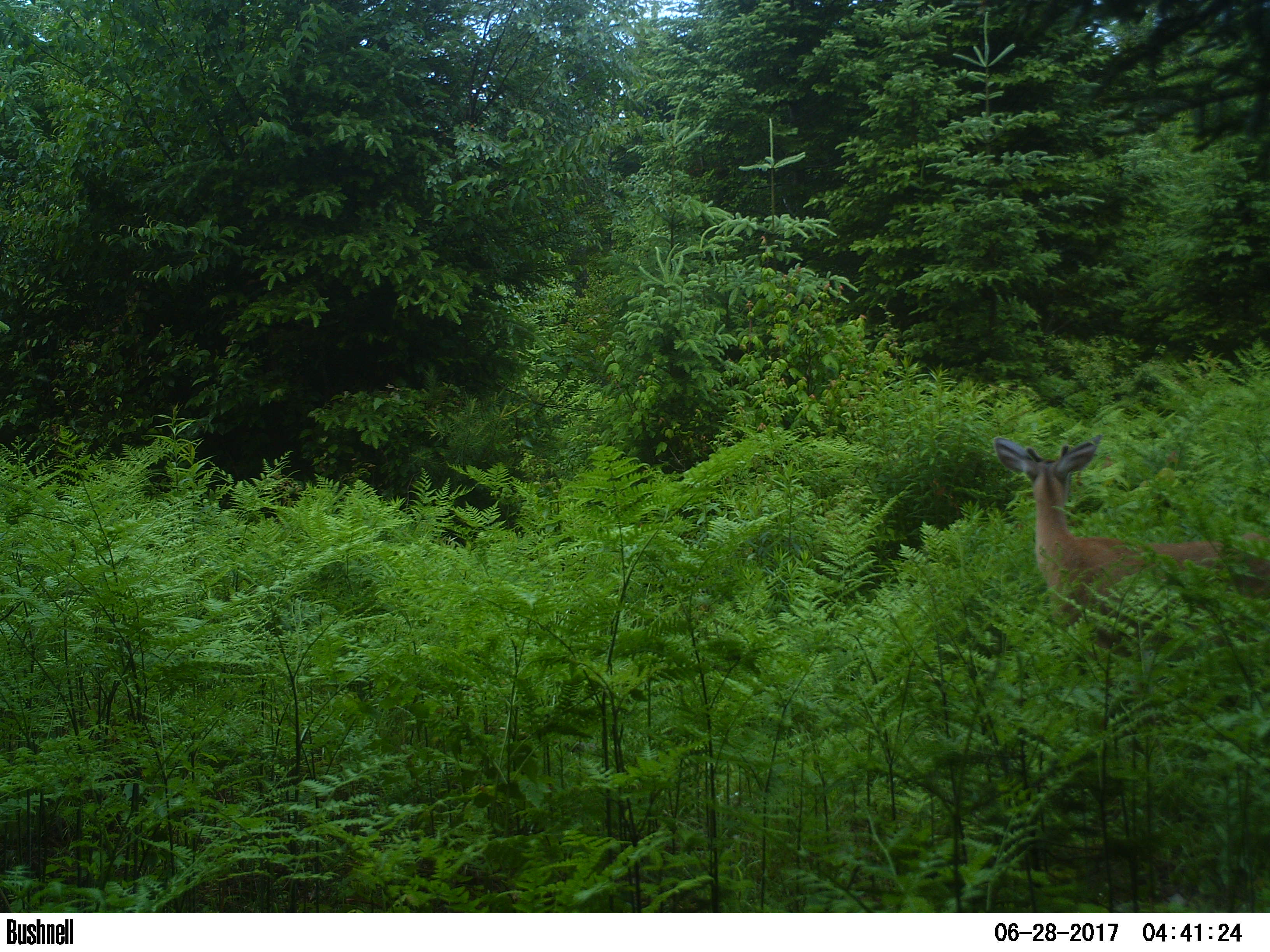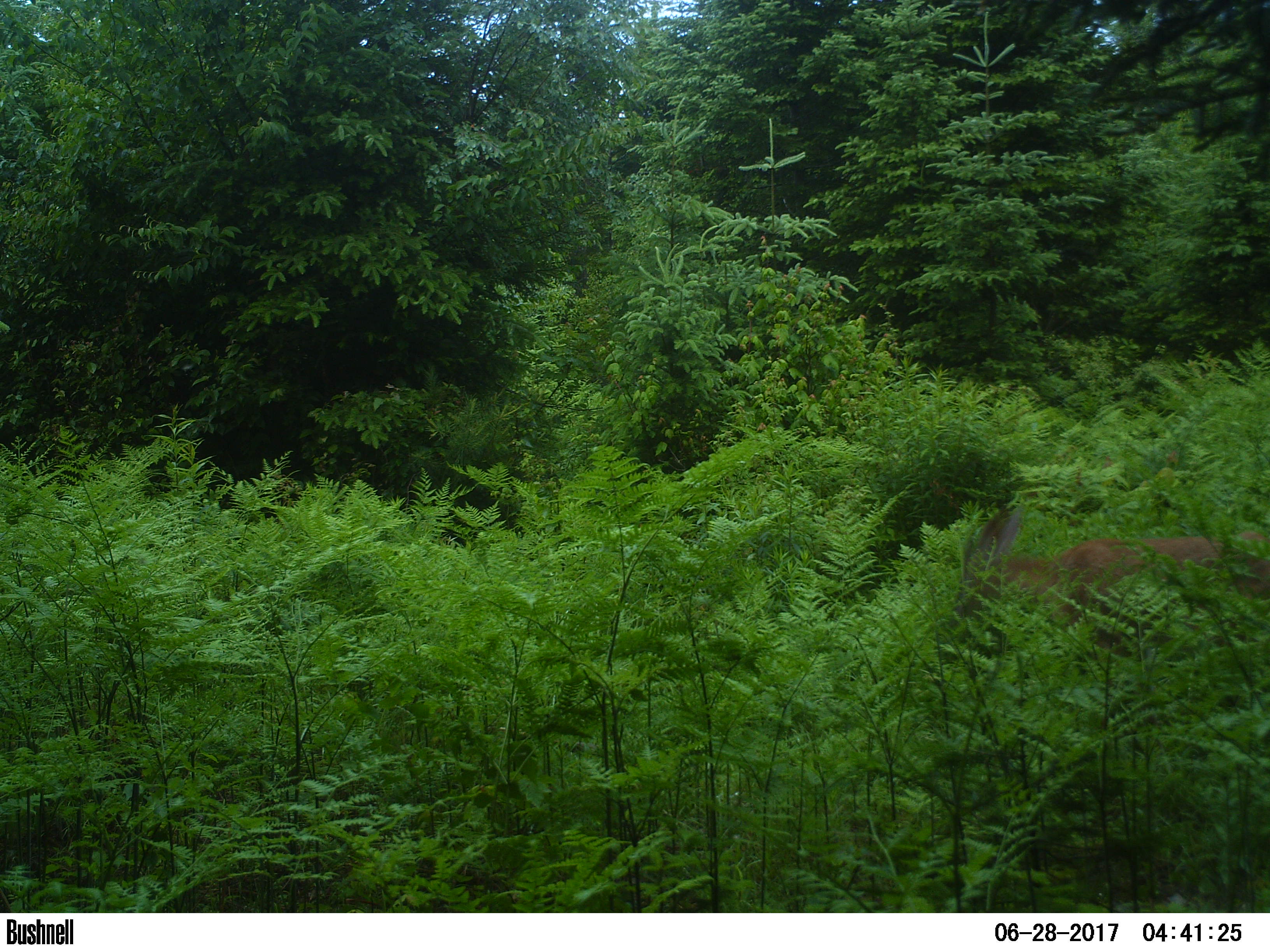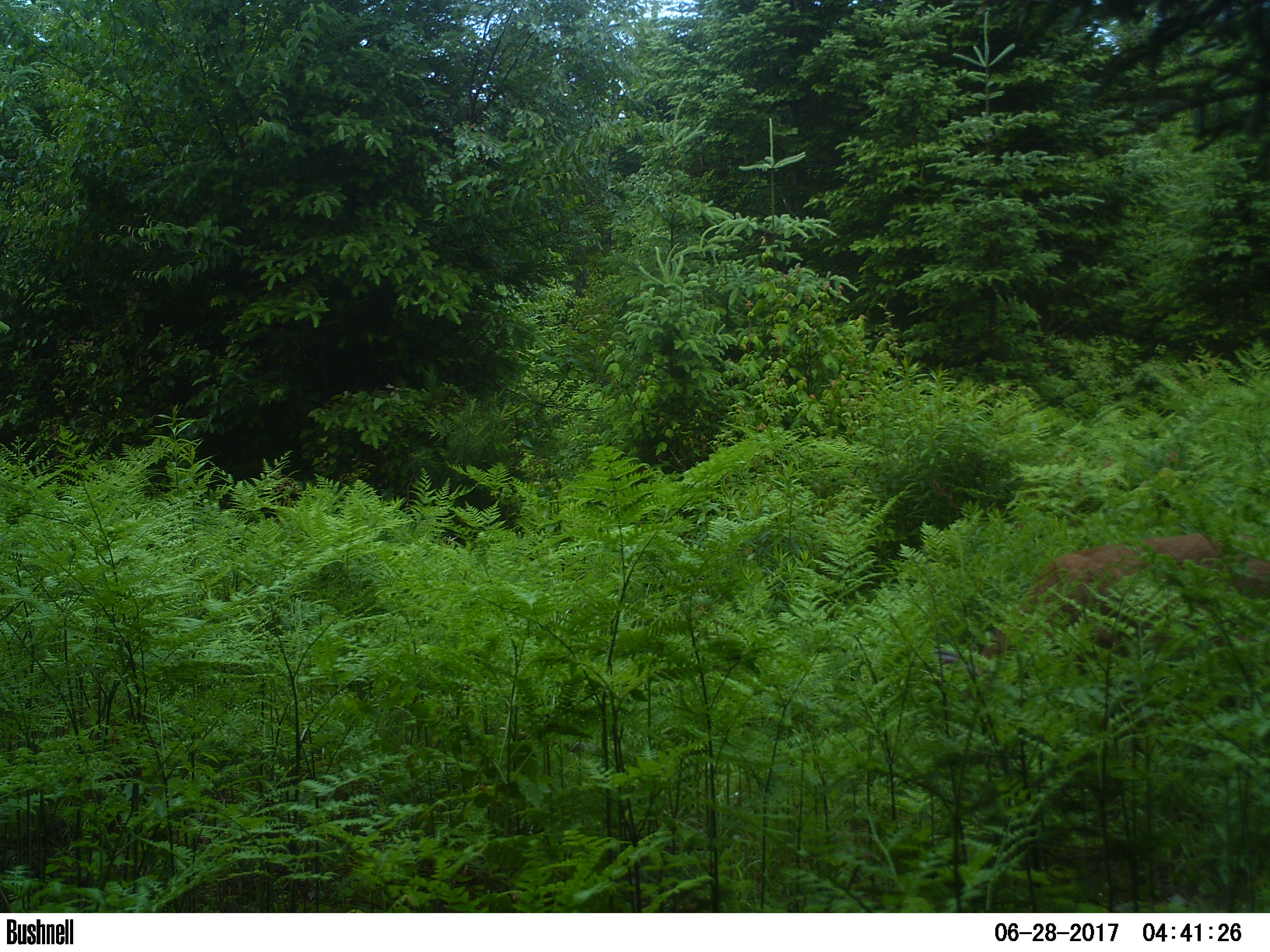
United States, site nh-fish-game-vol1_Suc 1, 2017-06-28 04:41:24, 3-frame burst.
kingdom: Animalia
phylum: Chordata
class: Mammalia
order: Artiodactyla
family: Cervidae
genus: Odocoileus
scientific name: Odocoileus virginianus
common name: white-tailed deer